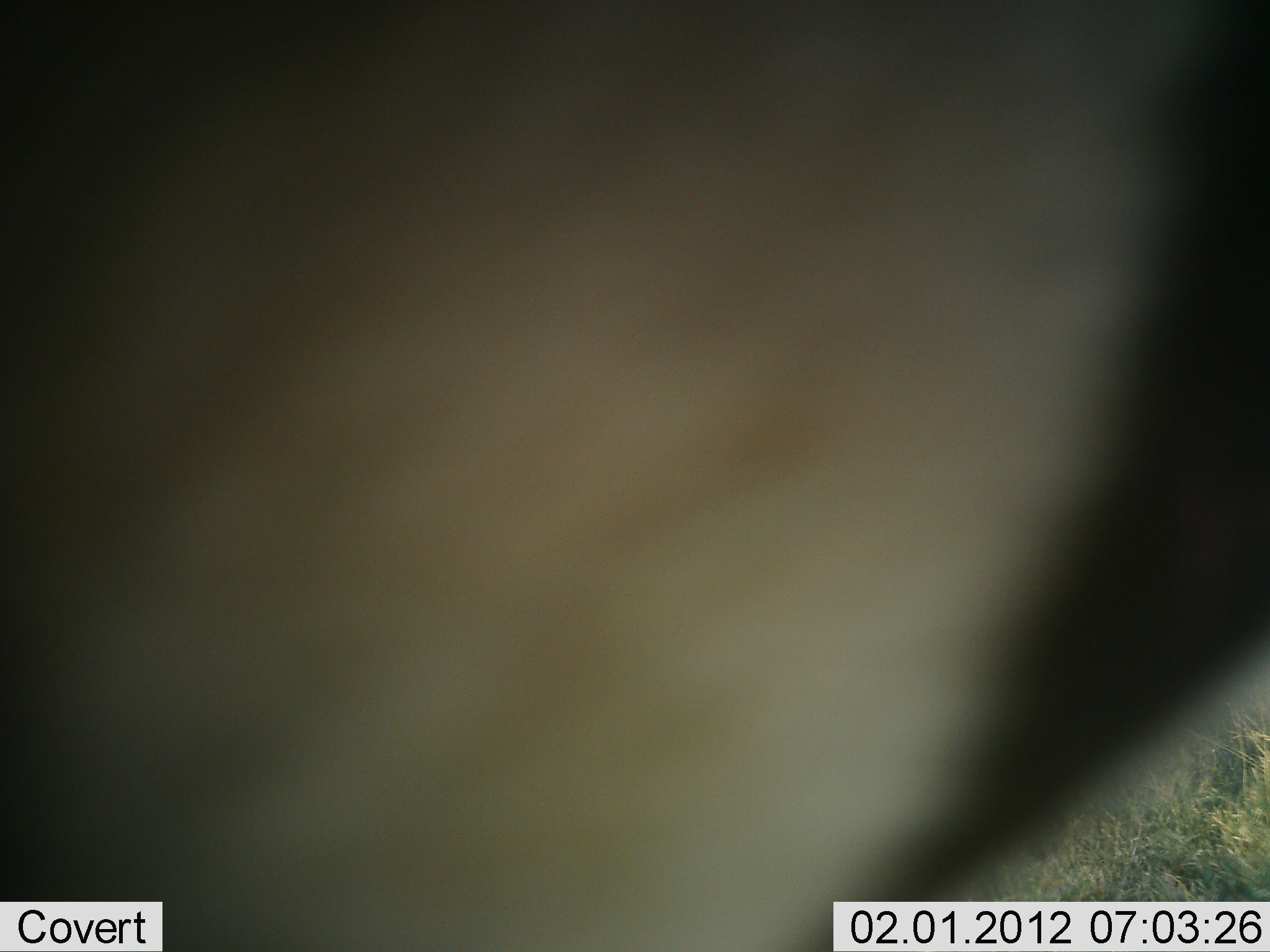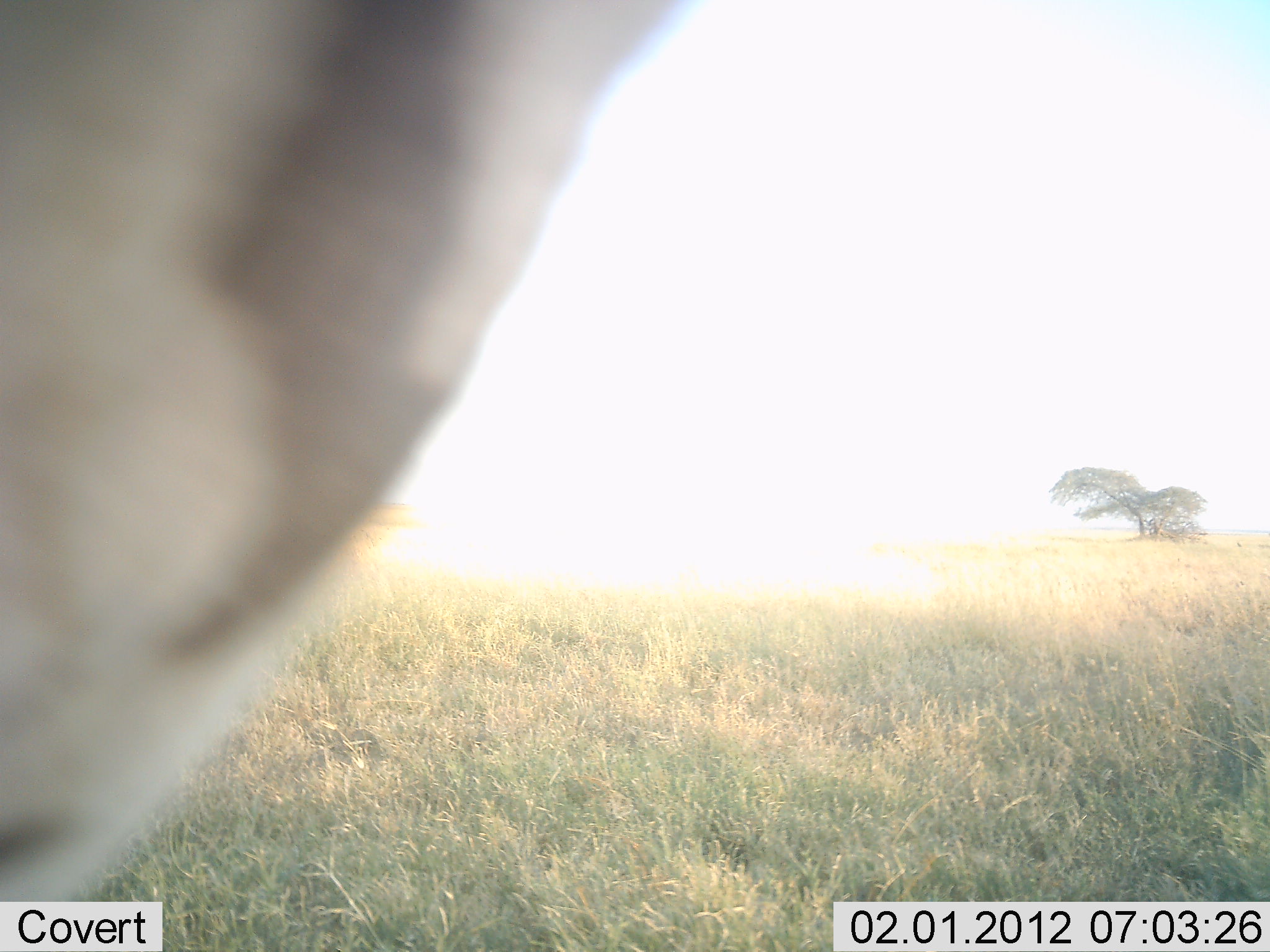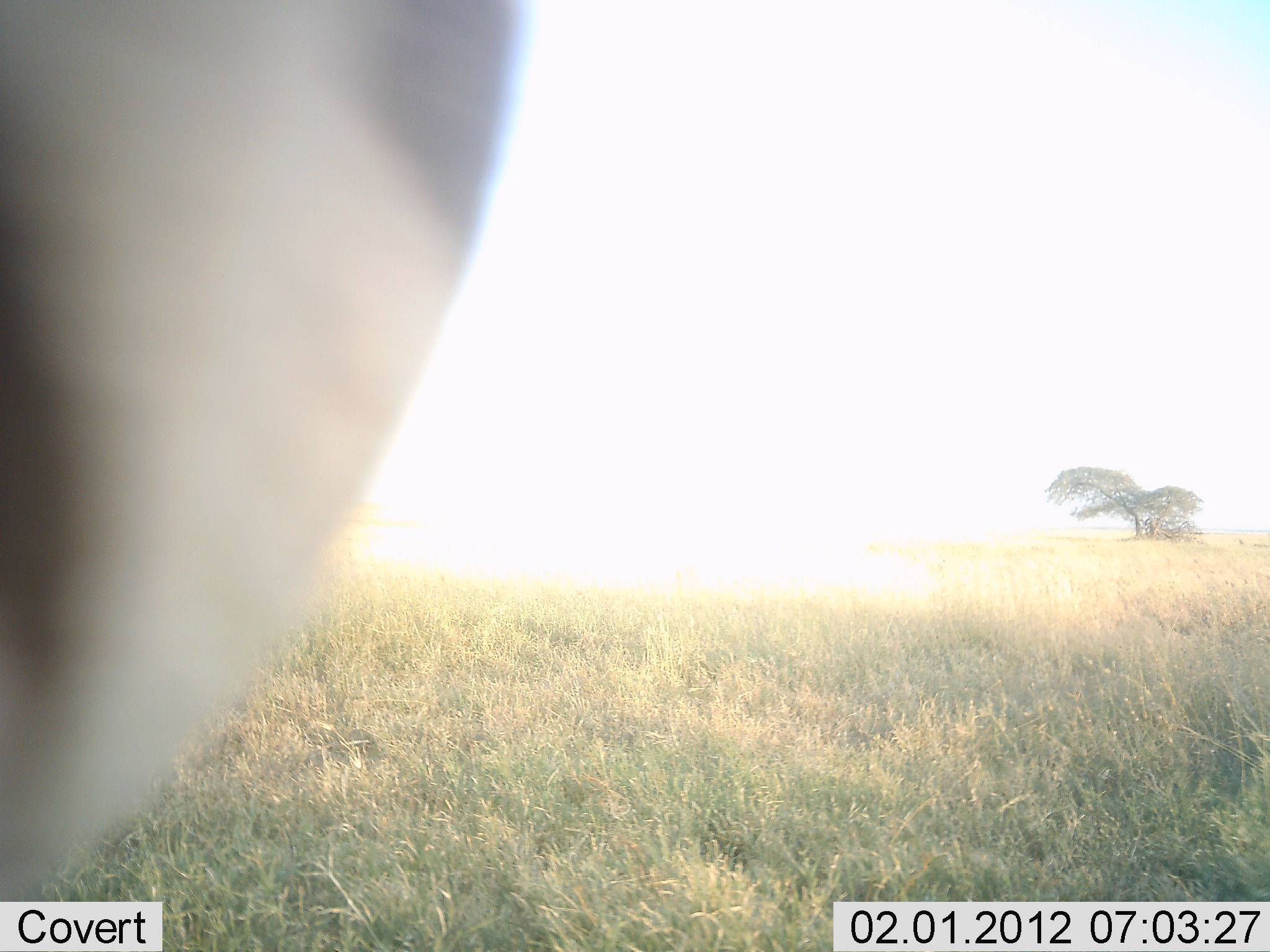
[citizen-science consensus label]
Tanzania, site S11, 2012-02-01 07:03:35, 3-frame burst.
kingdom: Animalia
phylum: Chordata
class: Mammalia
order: Perissodactyla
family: Equidae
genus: Equus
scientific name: Equus quagga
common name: plains zebra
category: zebra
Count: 1.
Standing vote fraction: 36%.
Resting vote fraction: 0%.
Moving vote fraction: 64%.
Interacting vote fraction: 0%.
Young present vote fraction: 0%.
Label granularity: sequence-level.